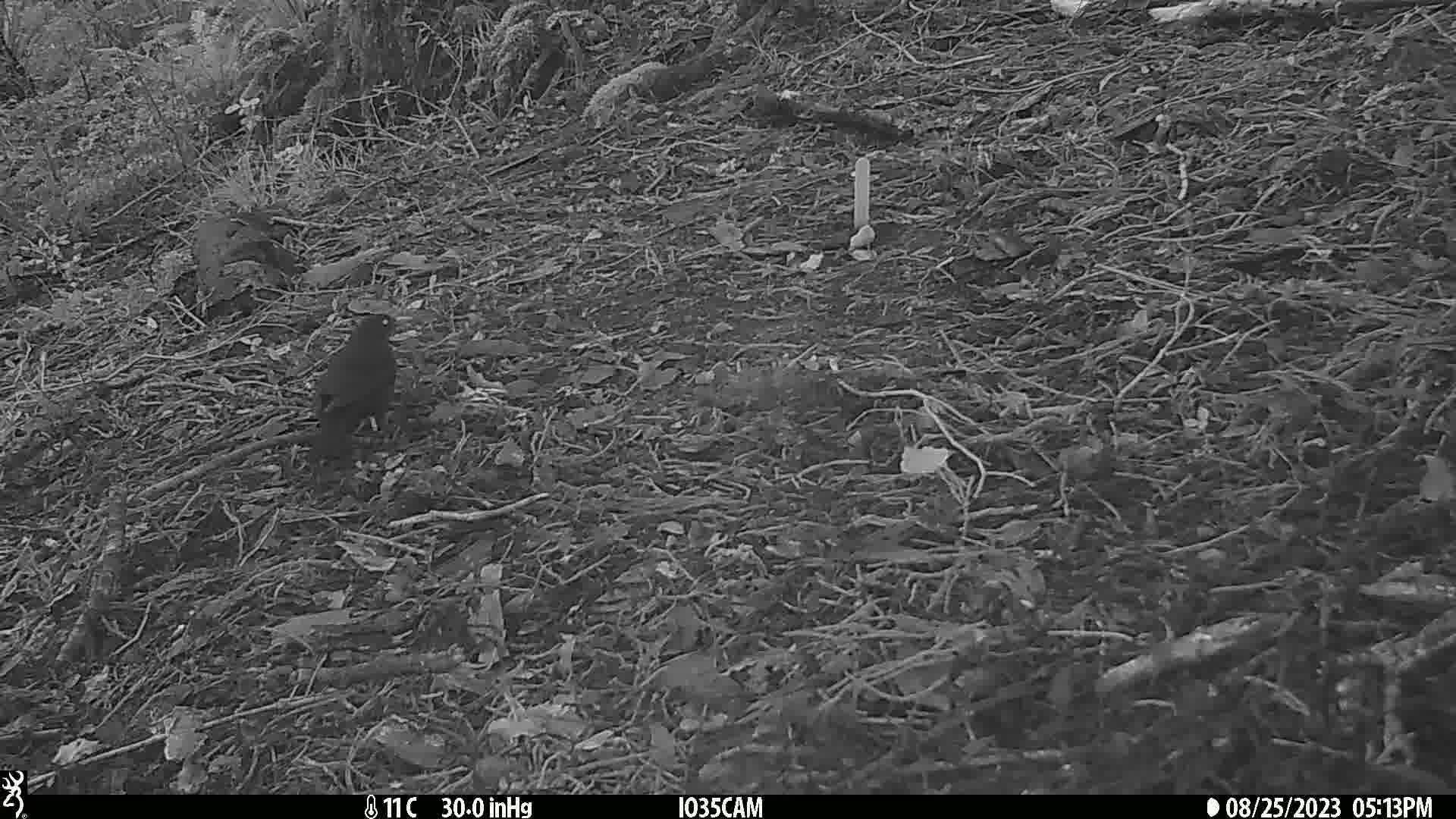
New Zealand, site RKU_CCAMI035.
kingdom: Animalia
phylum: Chordata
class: Aves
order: Passeriformes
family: Turdidae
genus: Turdus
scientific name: Turdus merula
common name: eurasian blackbird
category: blackbird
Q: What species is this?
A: Blackbird (eurasian blackbird) (Turdus merula).